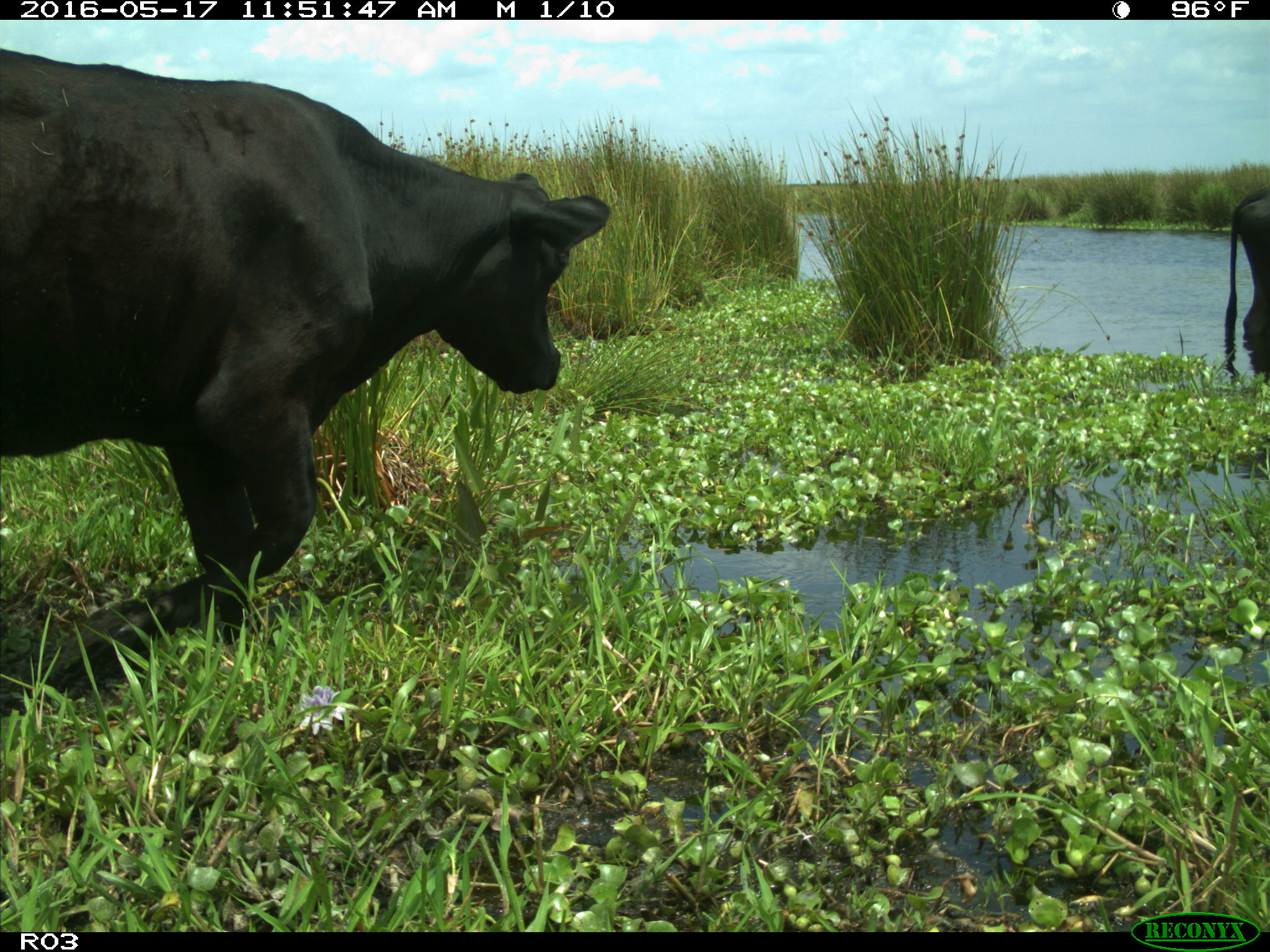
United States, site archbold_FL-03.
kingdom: Animalia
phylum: Chordata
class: Mammalia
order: Artiodactyla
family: Bovidae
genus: Bos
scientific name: Bos taurus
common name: domestic cow